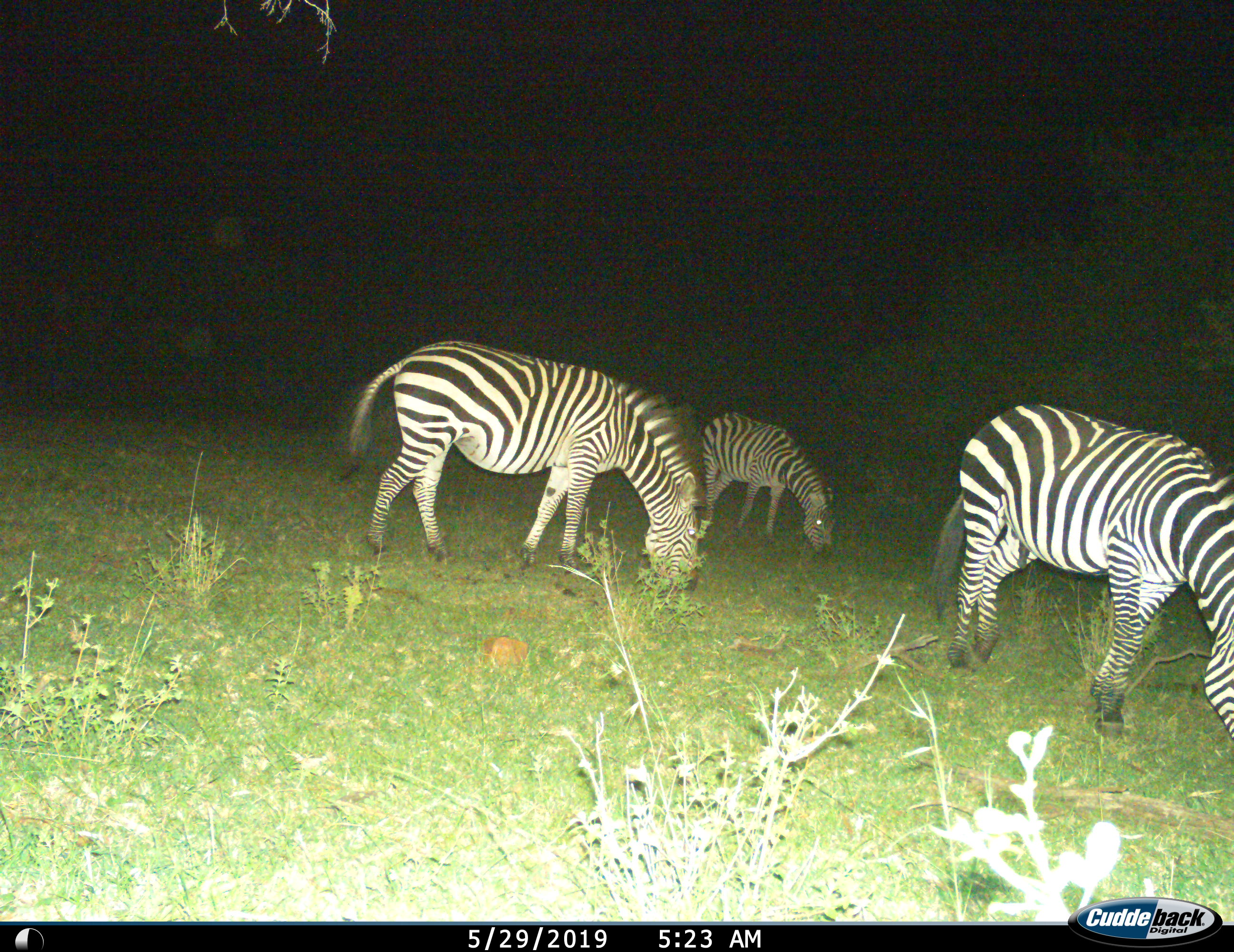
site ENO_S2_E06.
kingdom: Animalia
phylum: Chordata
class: Mammalia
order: Perissodactyla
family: Equidae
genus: Equus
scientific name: Equus quagga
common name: plains zebra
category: zebraplains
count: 3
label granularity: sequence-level